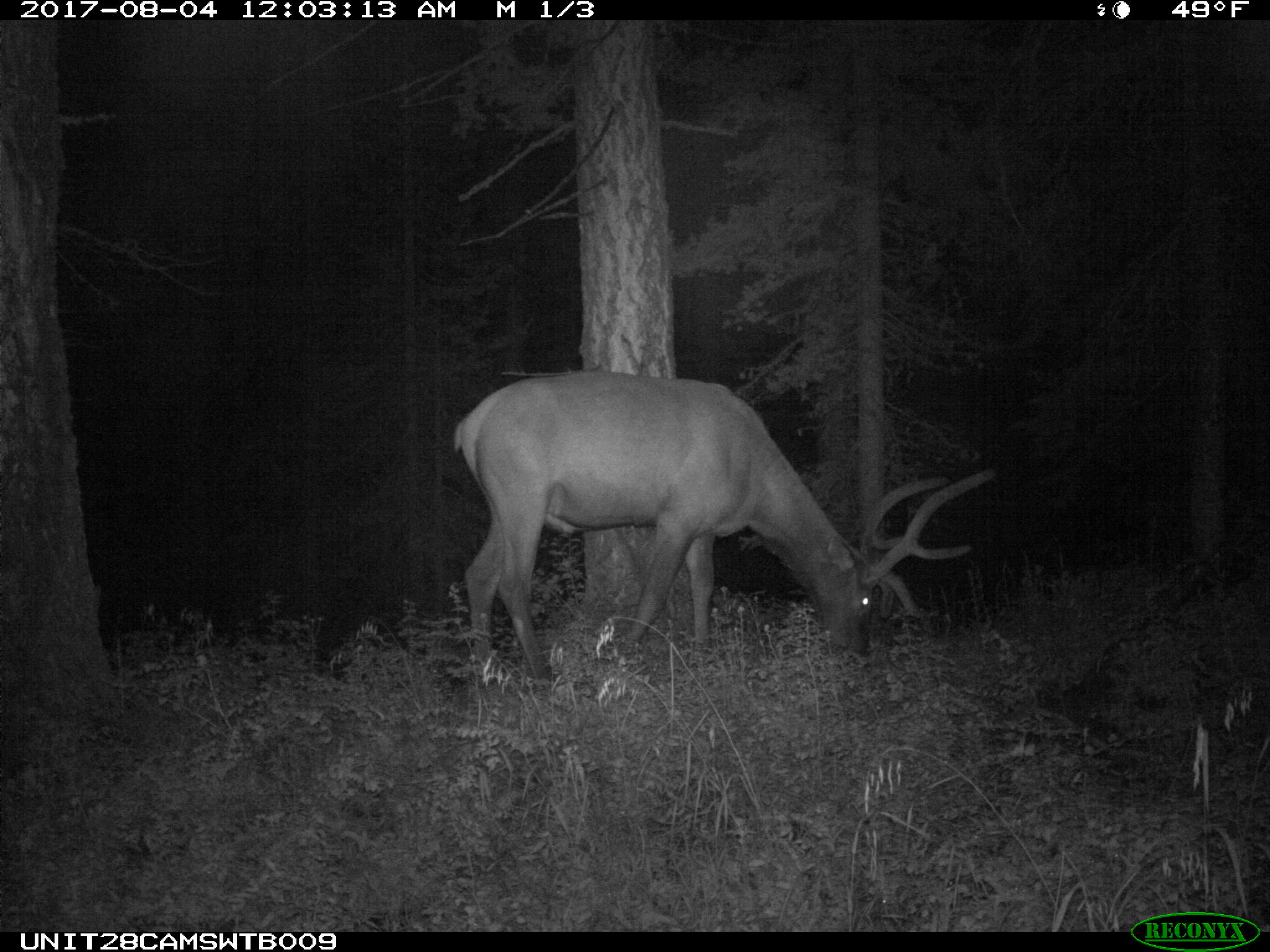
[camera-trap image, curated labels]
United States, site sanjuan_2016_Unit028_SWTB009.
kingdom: Animalia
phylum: Chordata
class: Mammalia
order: Artiodactyla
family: Cervidae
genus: Cervus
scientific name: Cervus elaphus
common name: red deer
Cervus elaphus (red deer).